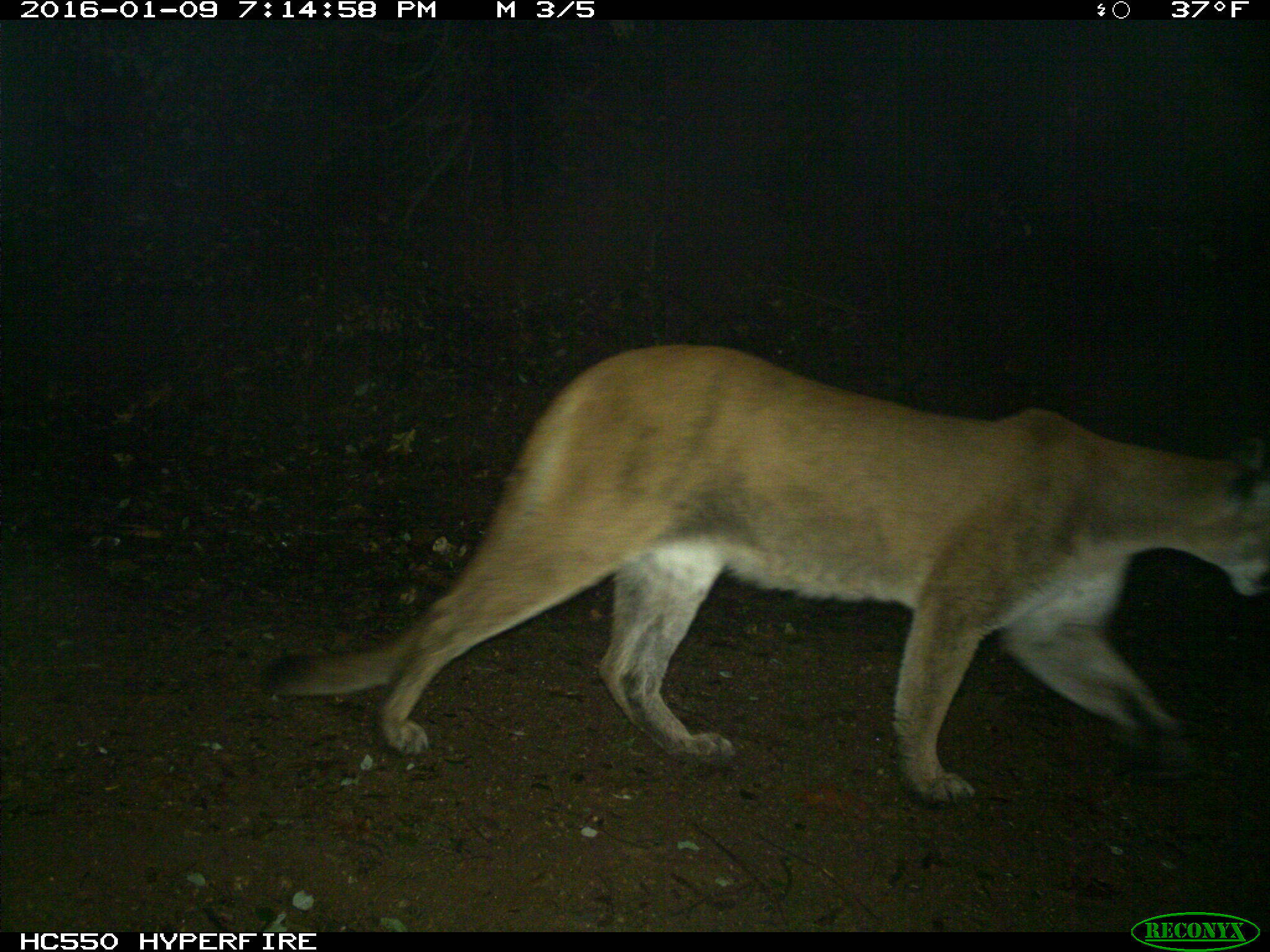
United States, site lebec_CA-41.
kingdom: Animalia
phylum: Chordata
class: Mammalia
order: Carnivora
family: Felidae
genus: Puma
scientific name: Puma concolor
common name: mountain lion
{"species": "Puma concolor (mountain lion)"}